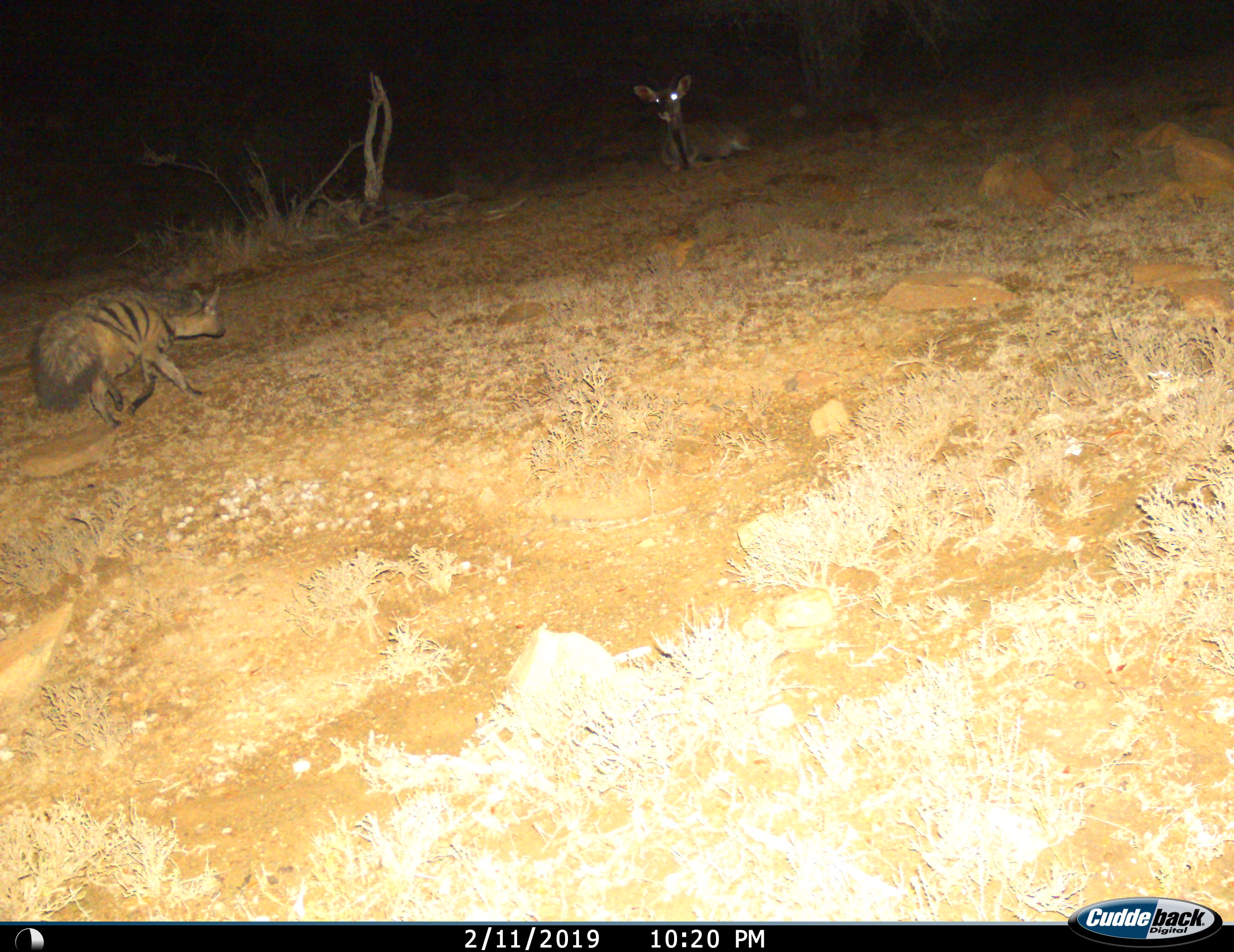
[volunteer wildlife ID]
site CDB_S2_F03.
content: unidentified animal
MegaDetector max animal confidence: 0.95